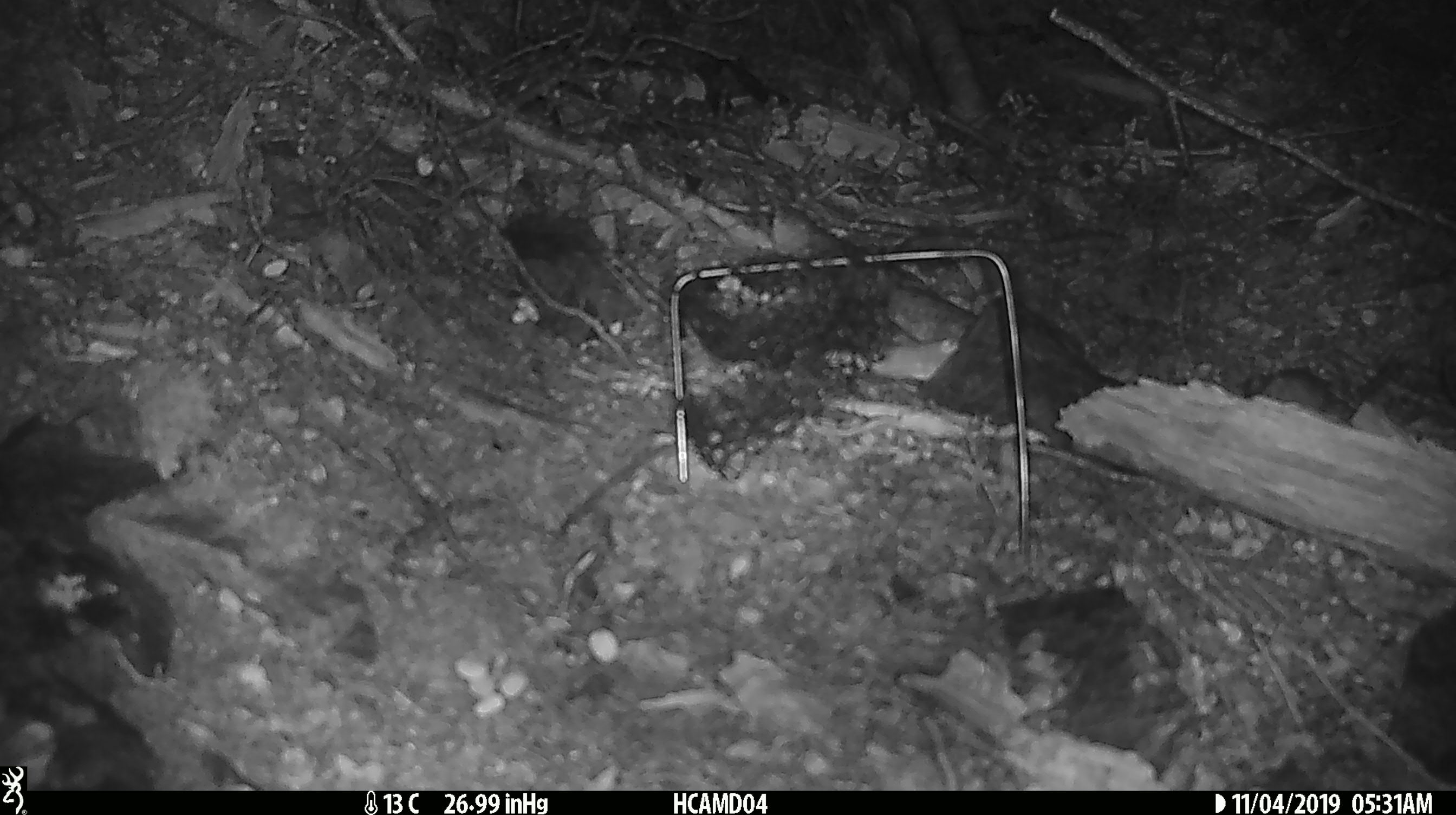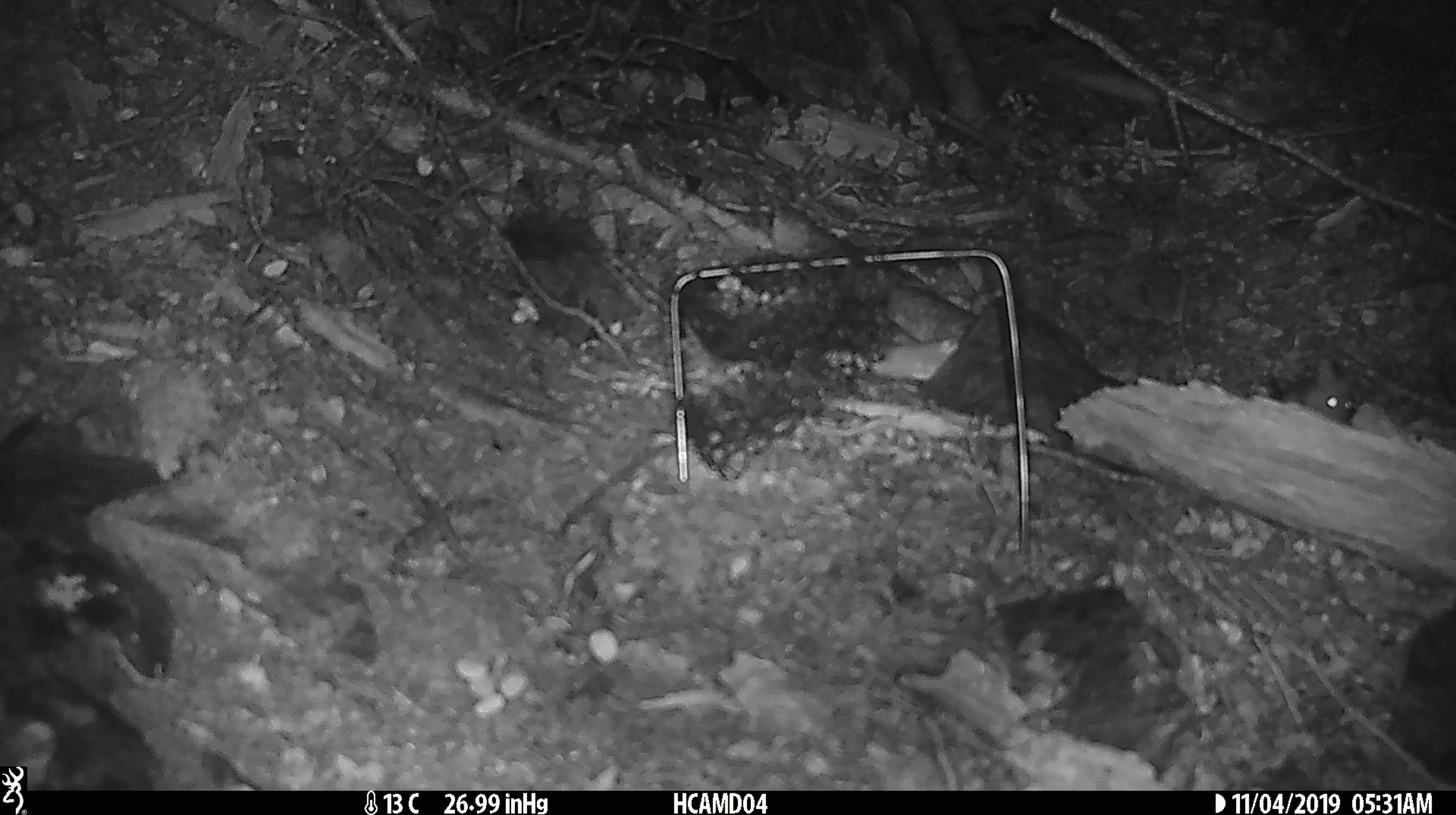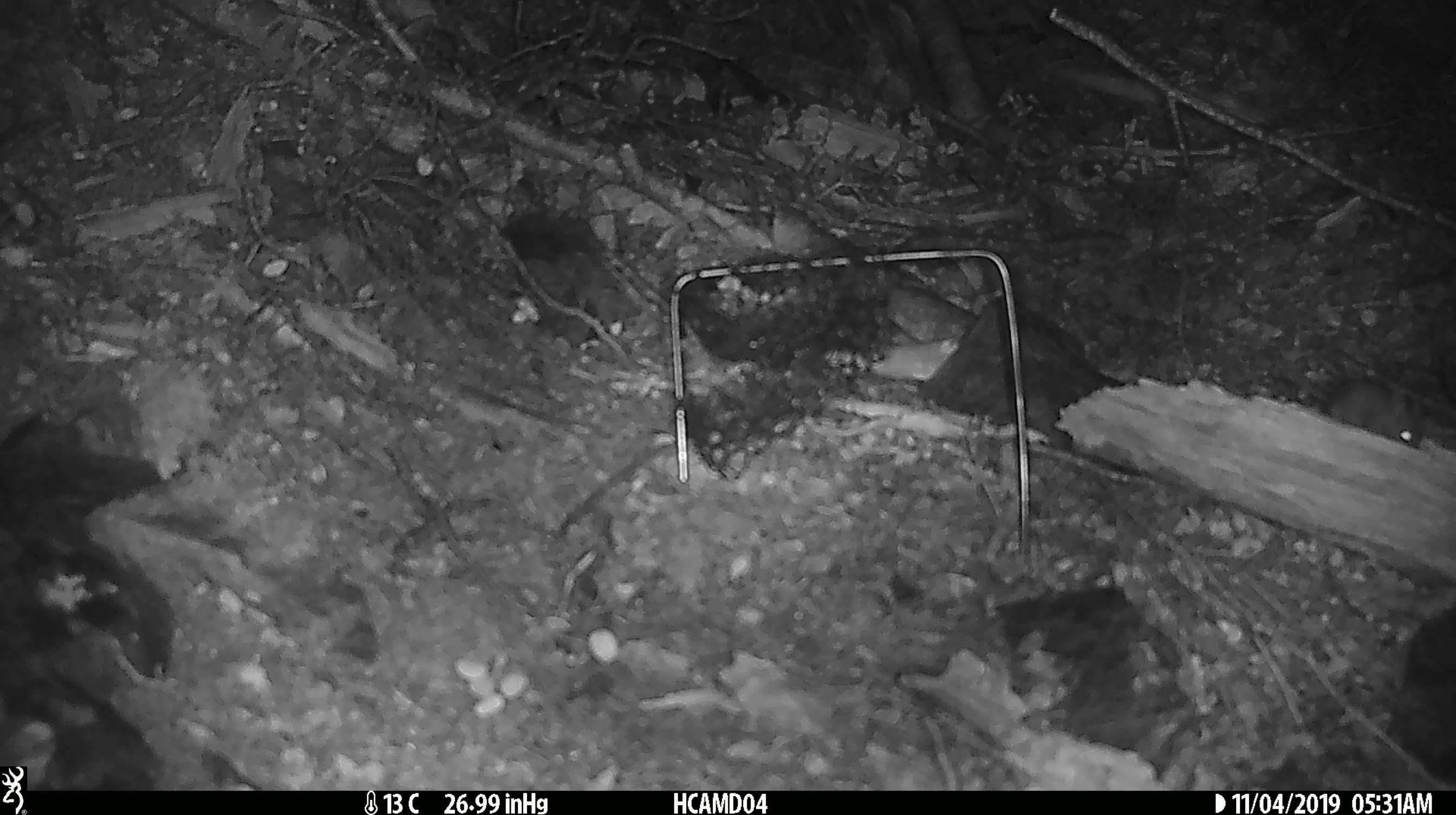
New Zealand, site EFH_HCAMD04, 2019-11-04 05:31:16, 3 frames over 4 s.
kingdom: Animalia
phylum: Chordata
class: Mammalia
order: Rodentia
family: Muridae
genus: Mus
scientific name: Mus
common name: mouse